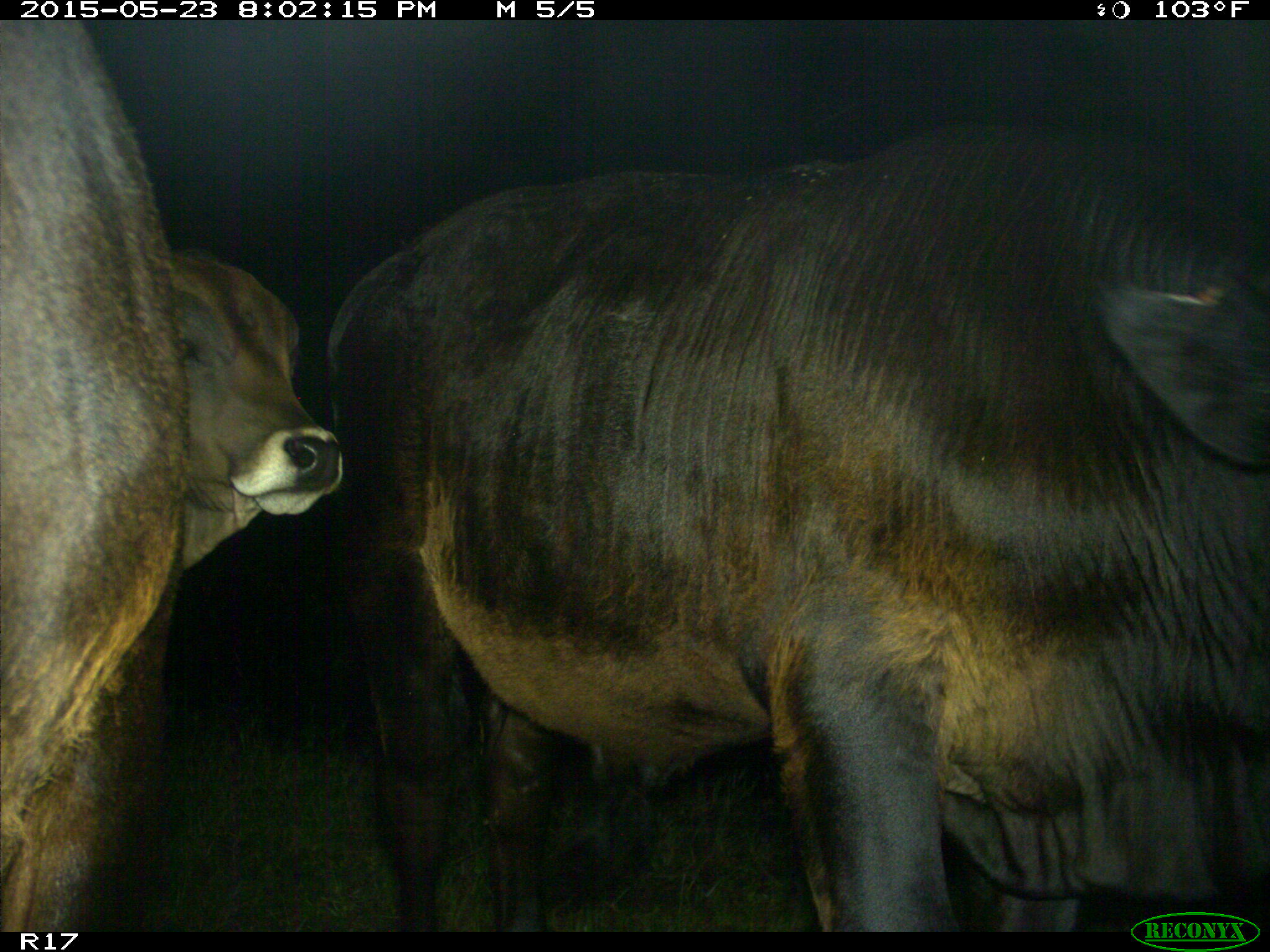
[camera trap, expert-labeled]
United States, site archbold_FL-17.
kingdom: Animalia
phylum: Chordata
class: Mammalia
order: Artiodactyla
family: Bovidae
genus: Bos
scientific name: Bos taurus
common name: domestic cow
Bos taurus (domestic cow).